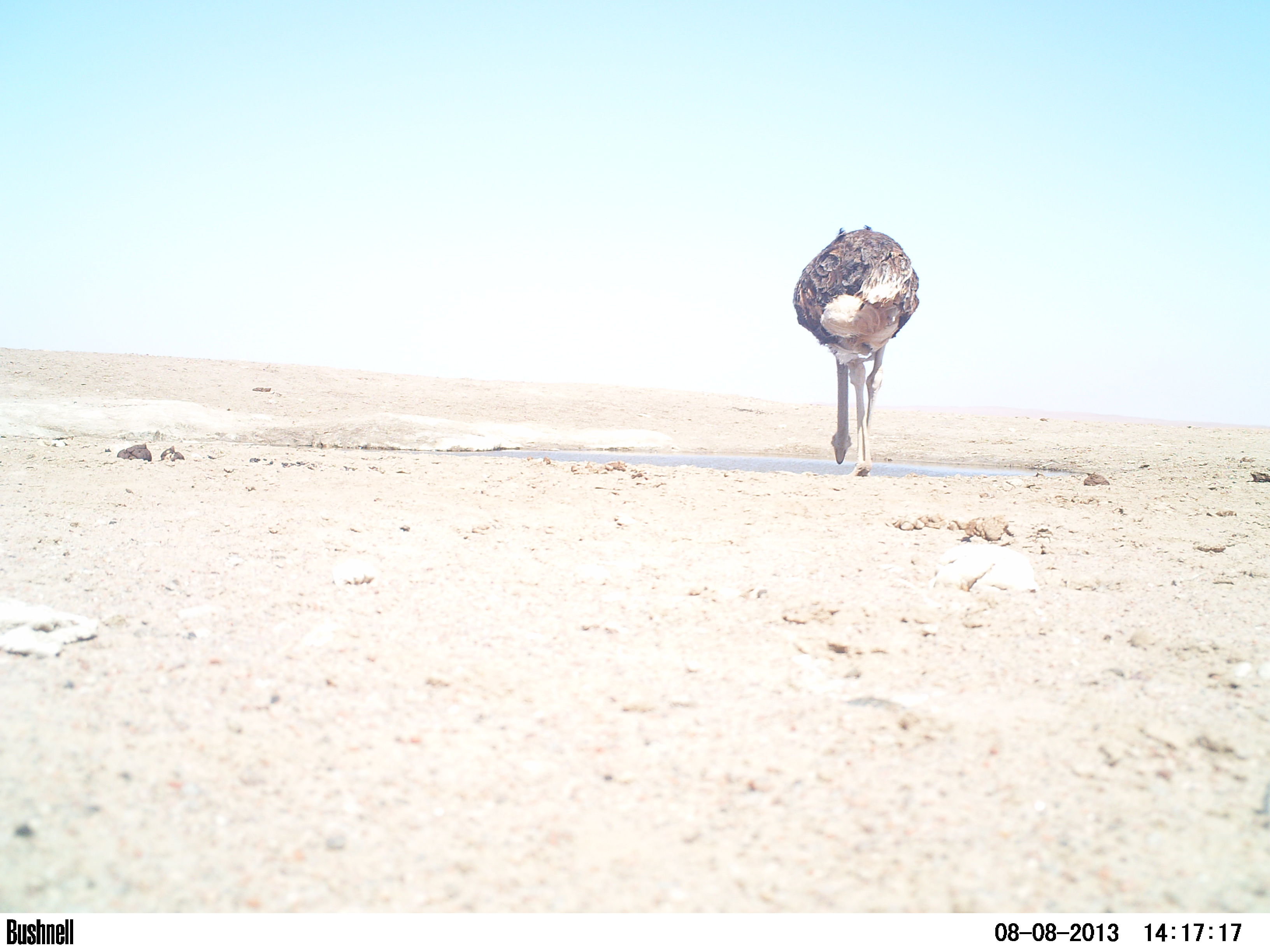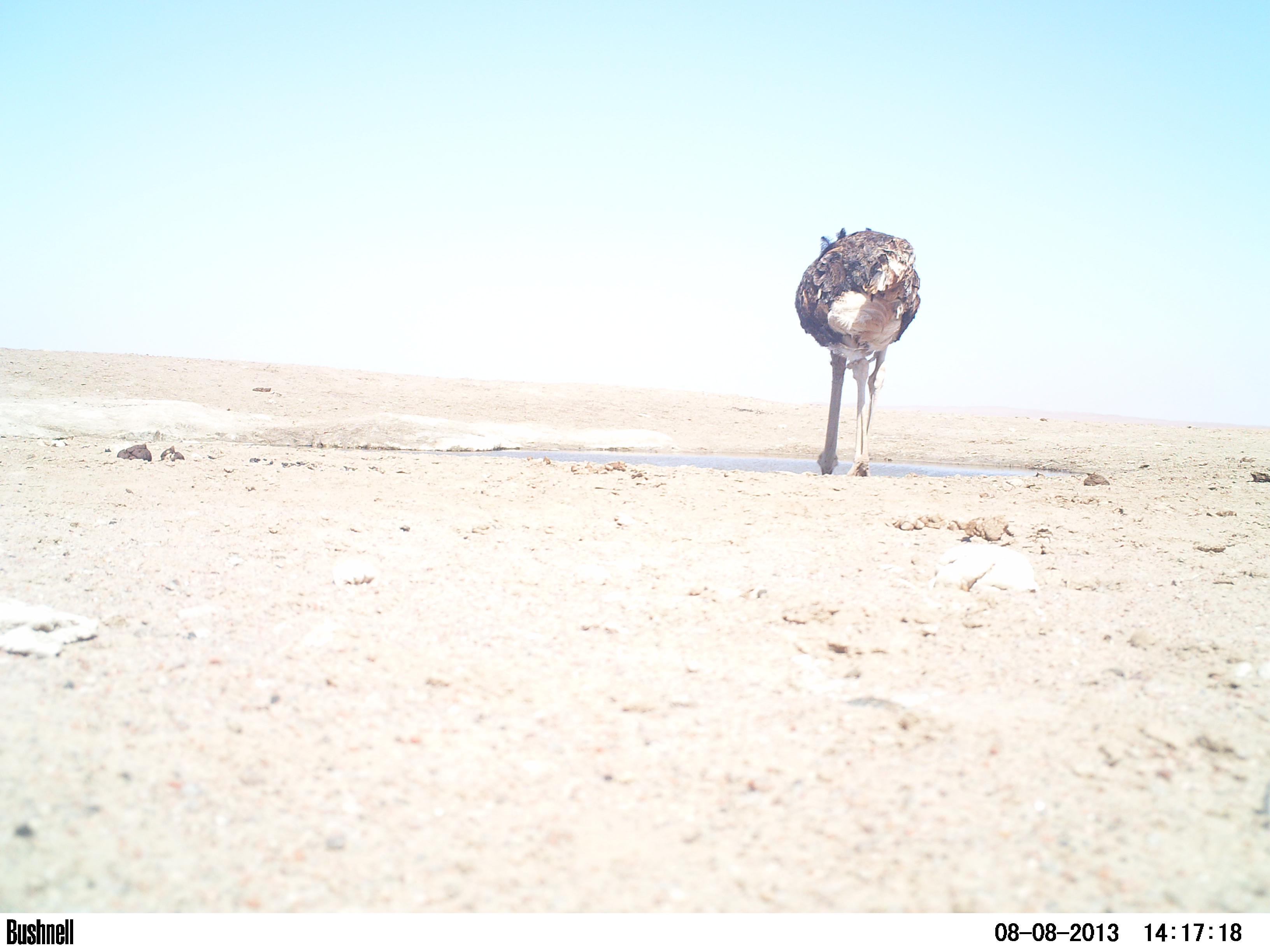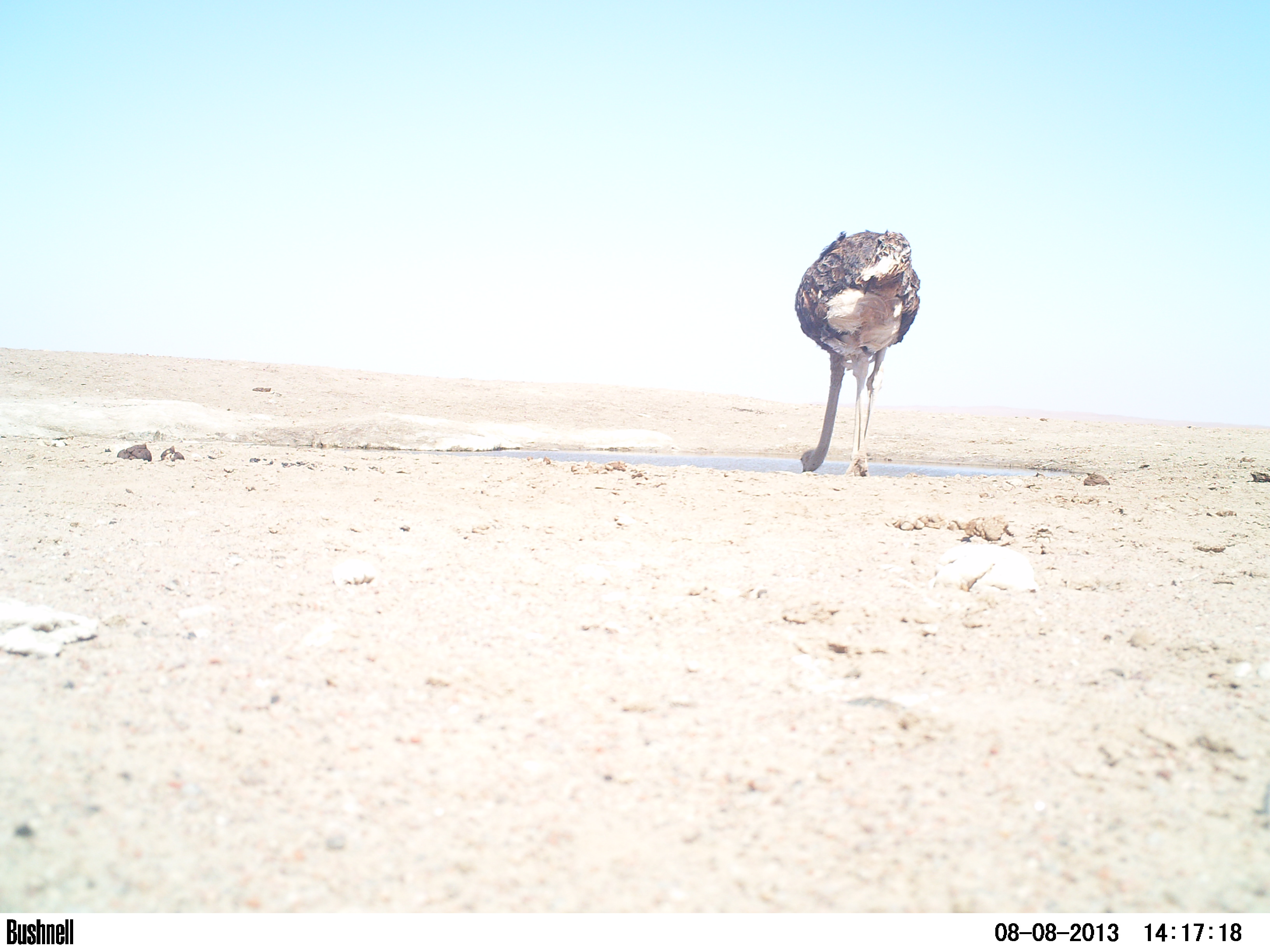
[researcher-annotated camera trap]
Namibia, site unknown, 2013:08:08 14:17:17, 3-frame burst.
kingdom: Animalia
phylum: Chordata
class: Aves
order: Struthioniformes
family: Struthionidae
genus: Struthio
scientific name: Struthio camelus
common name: common ostrich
Struthio camelus (common ostrich).